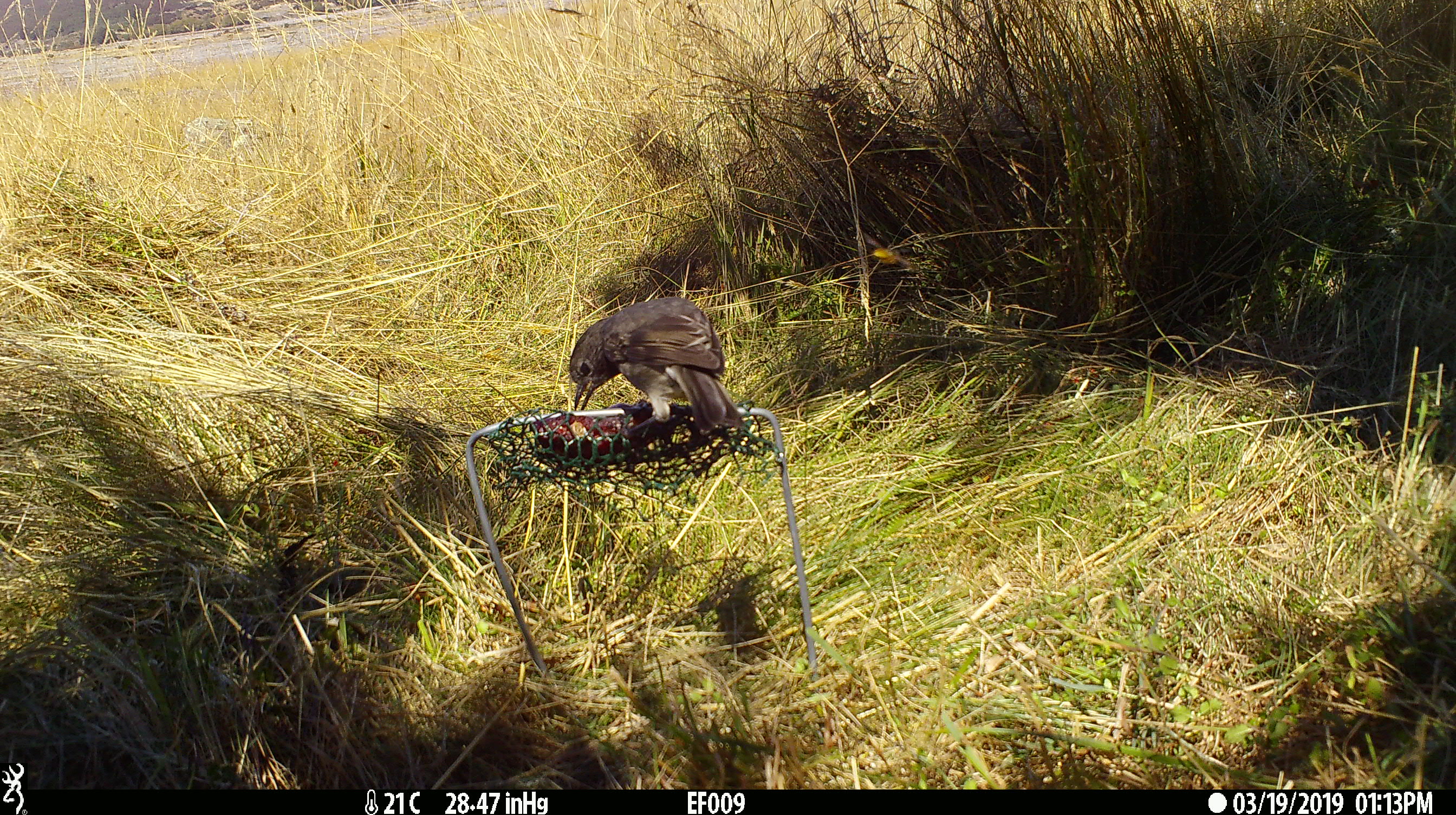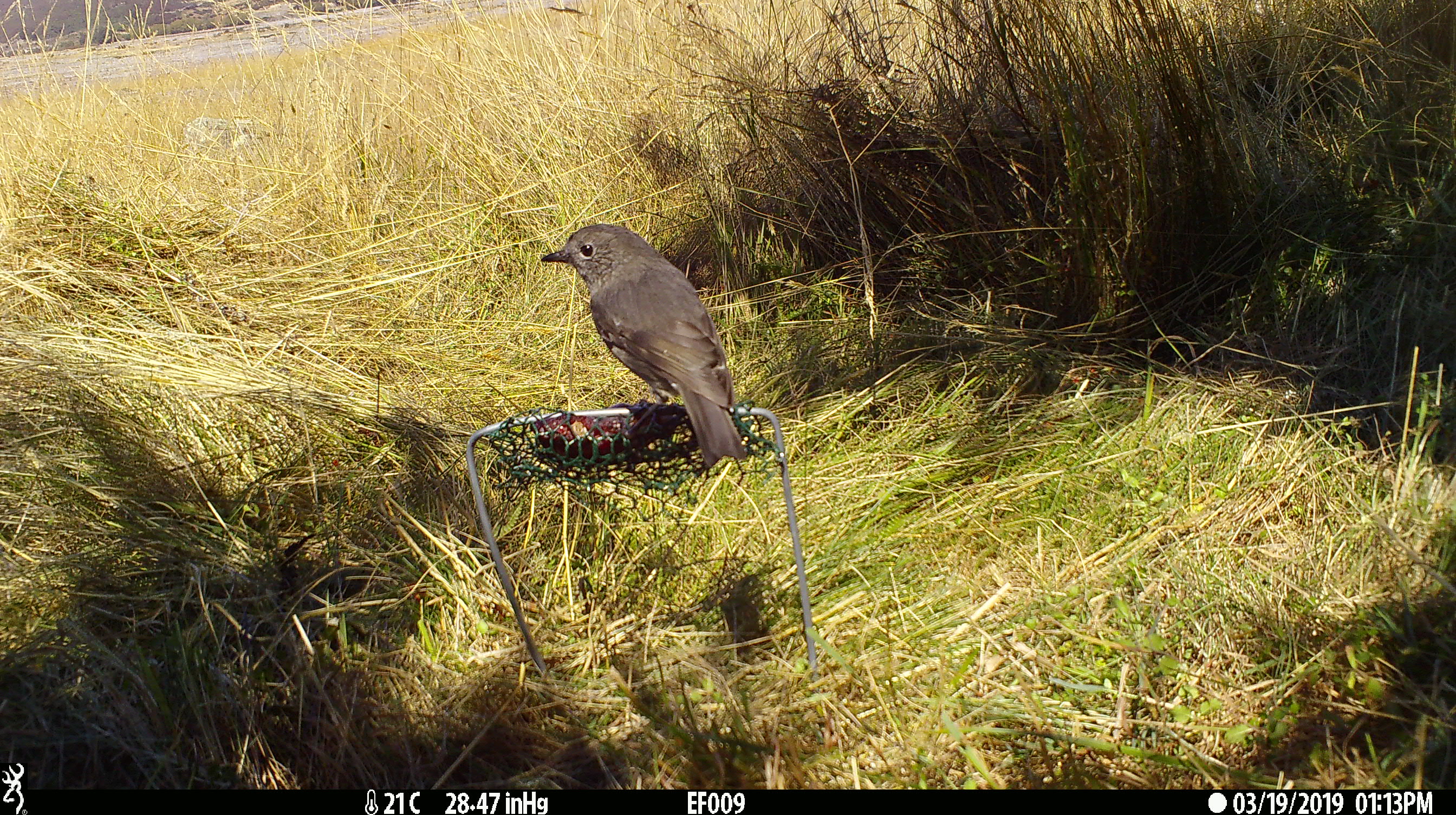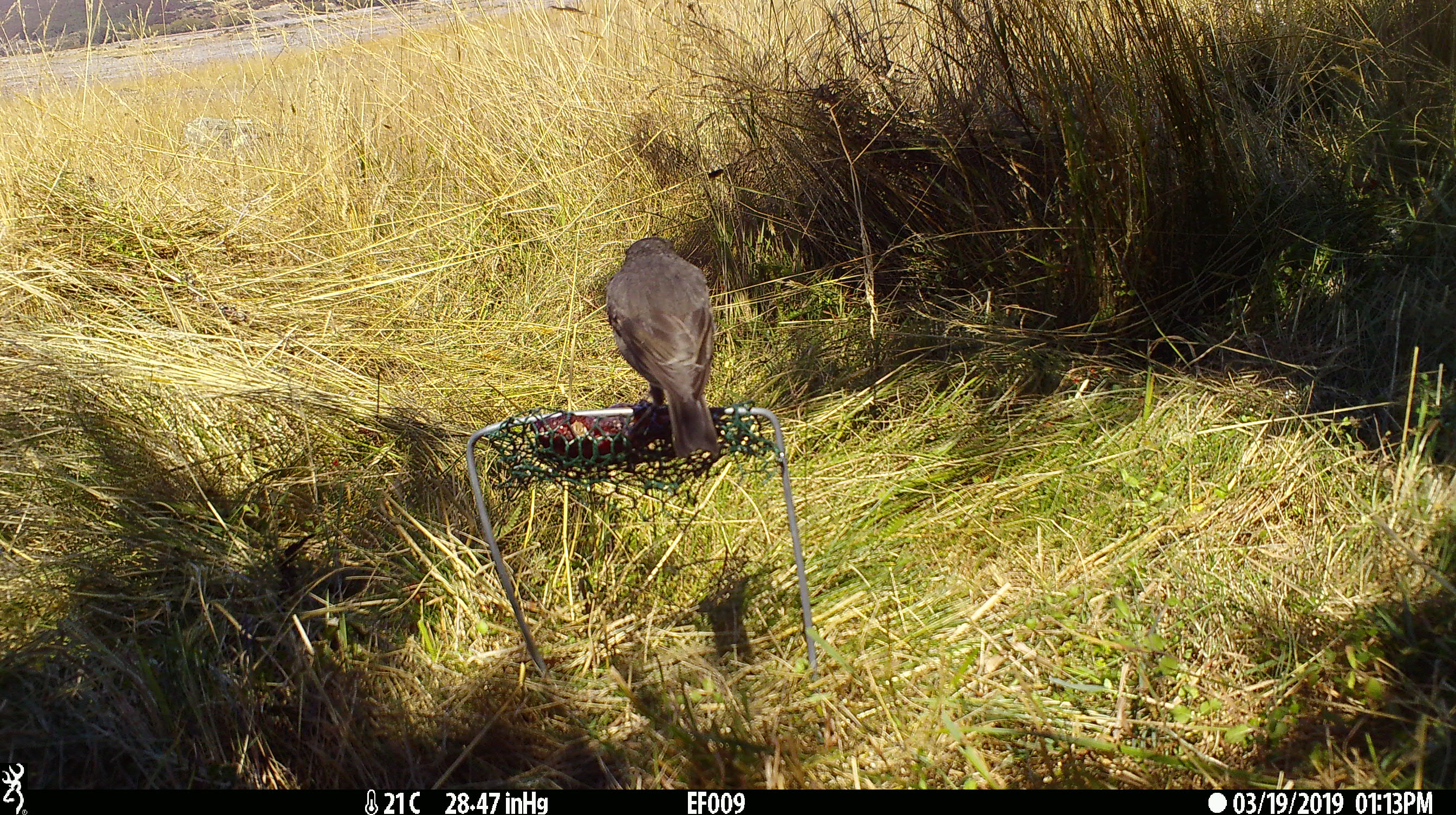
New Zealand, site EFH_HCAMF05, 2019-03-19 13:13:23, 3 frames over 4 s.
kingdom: Animalia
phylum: Chordata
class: Aves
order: Passeriformes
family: Petroicidae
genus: Petroica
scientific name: Petroica australis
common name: new zealand robin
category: robin